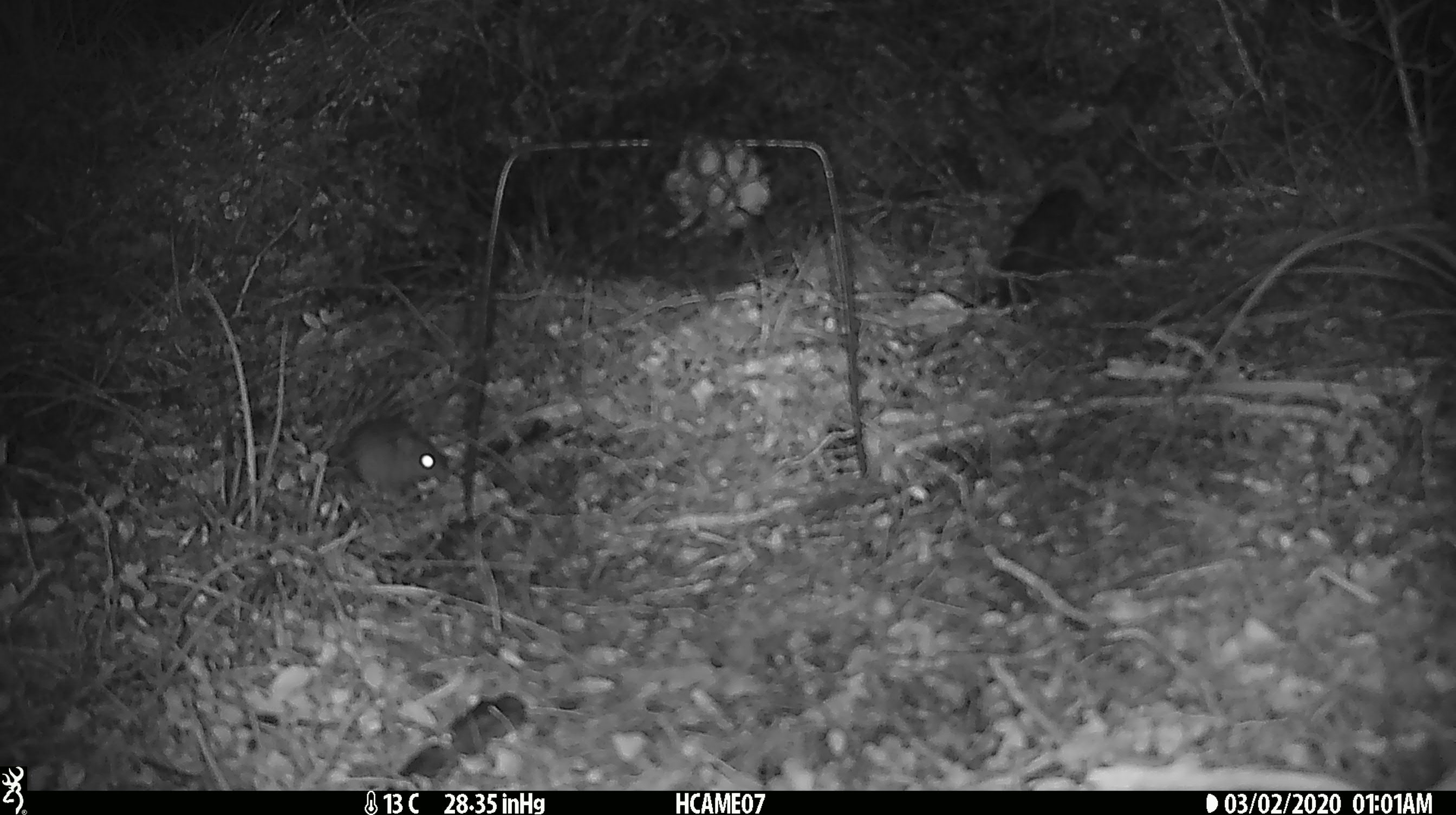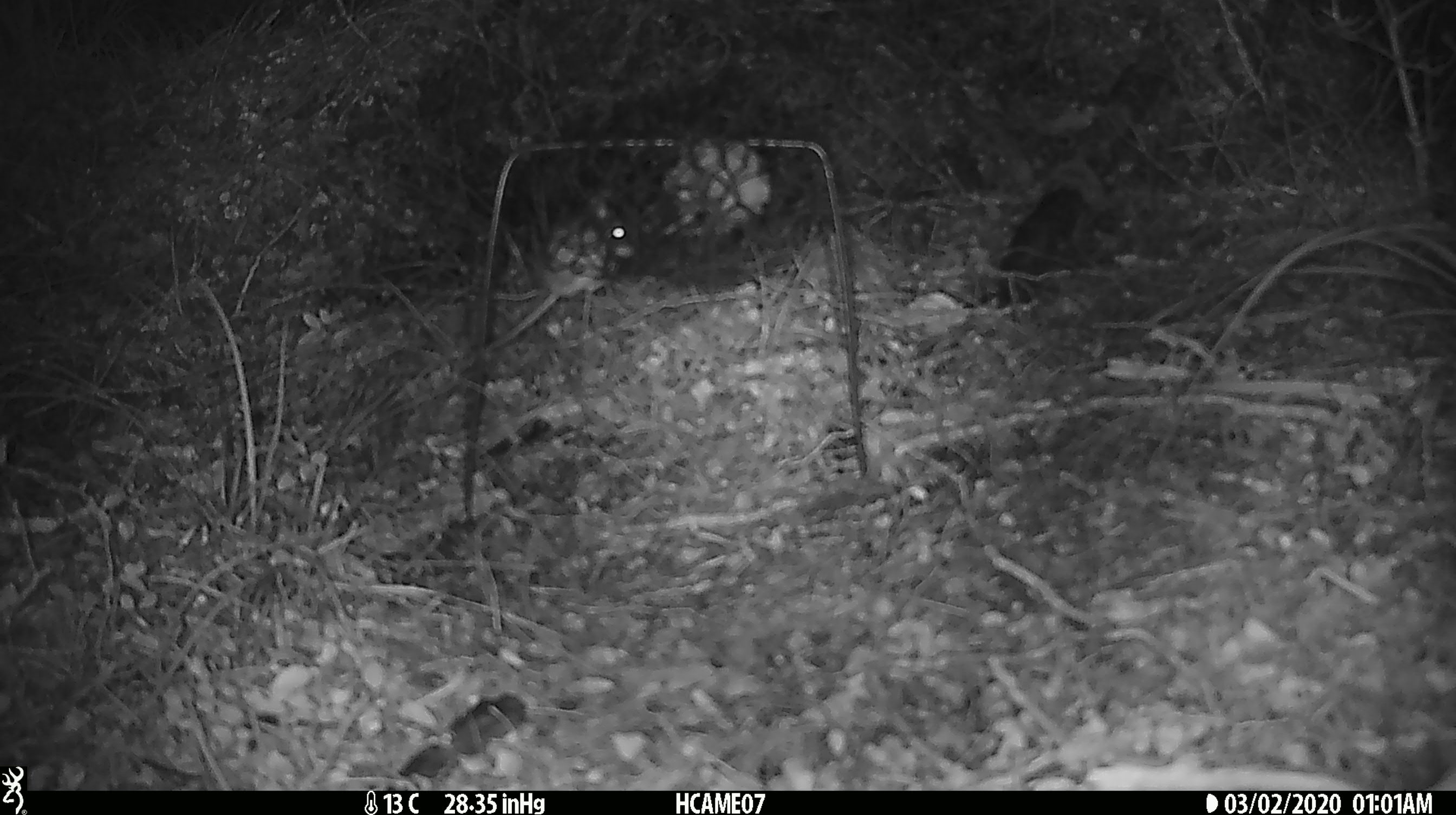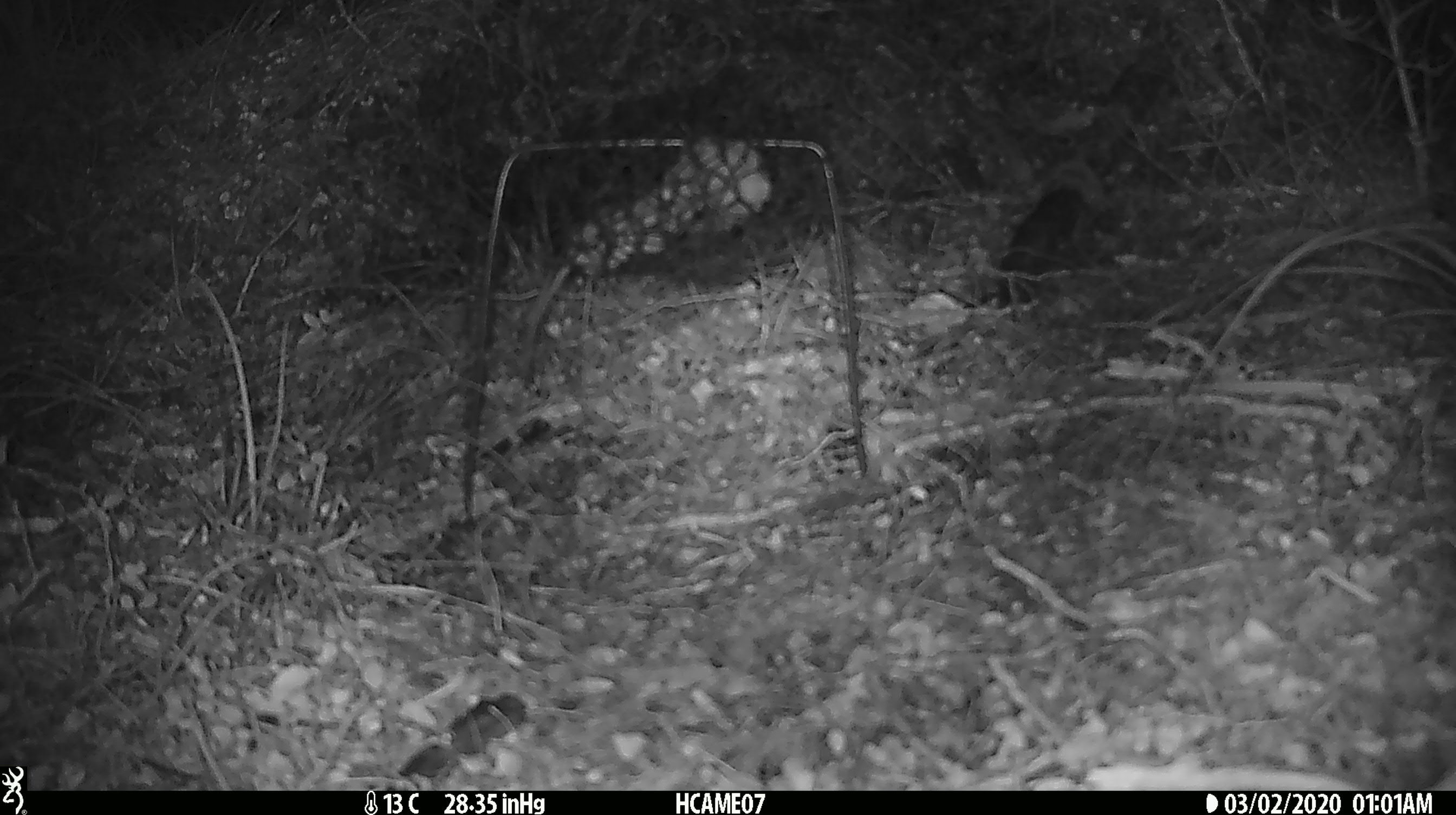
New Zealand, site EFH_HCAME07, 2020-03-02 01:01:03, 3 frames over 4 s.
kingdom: Animalia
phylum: Chordata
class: Mammalia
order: Rodentia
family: Muridae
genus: Mus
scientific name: Mus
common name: mouse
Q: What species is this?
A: Mouse (Mus).